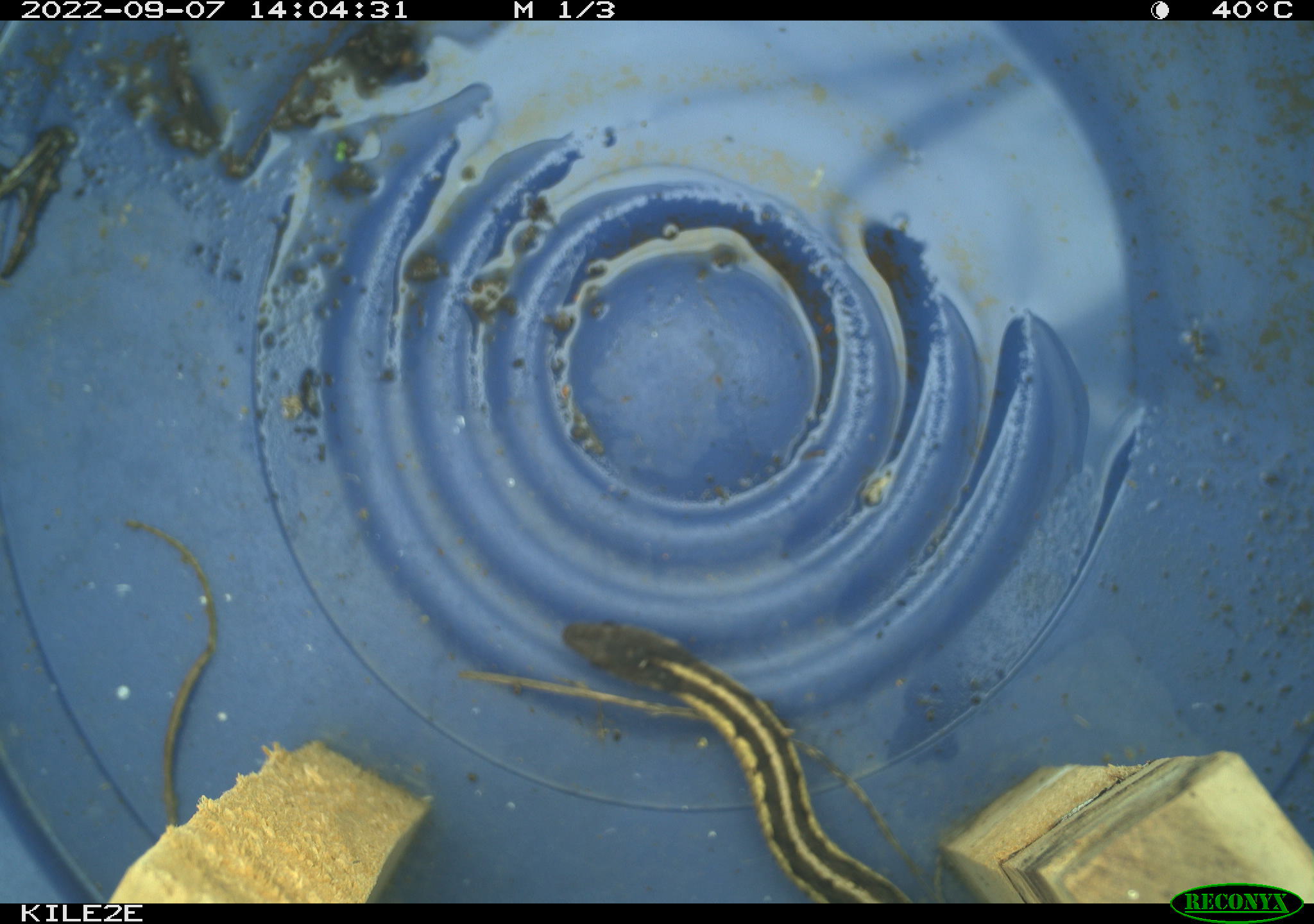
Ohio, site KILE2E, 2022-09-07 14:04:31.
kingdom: Animalia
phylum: Chordata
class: Reptilia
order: Squamata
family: Colubridae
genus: Thamnophis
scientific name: Thamnophis sirtalis sirtalis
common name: eastern gartersnake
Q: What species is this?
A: Eastern gartersnake (Thamnophis sirtalis sirtalis).